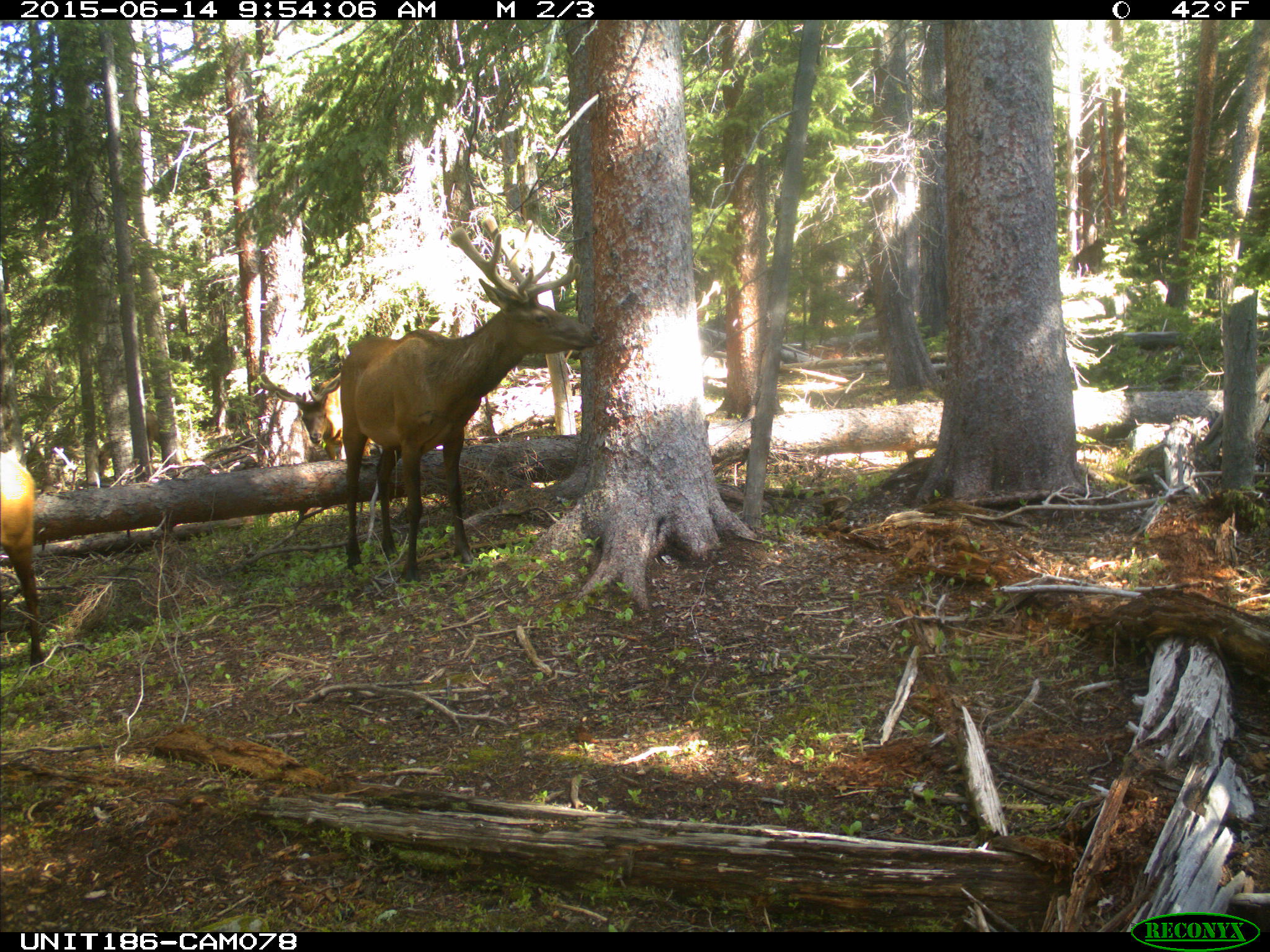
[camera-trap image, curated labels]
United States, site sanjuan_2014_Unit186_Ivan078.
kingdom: Animalia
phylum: Chordata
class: Mammalia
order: Artiodactyla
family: Cervidae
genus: Cervus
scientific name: Cervus elaphus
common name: red deer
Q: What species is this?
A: Cervus elaphus (red deer).